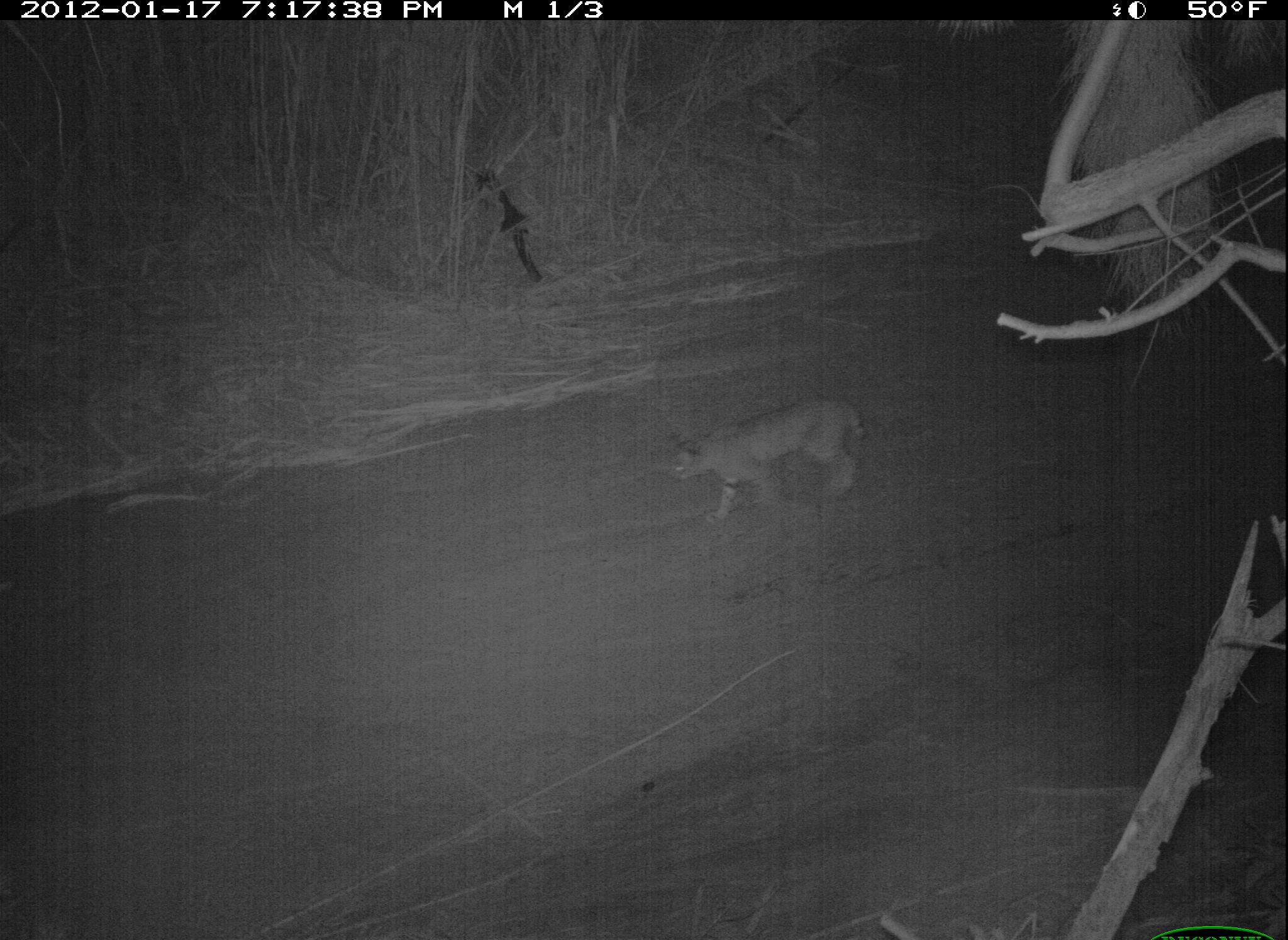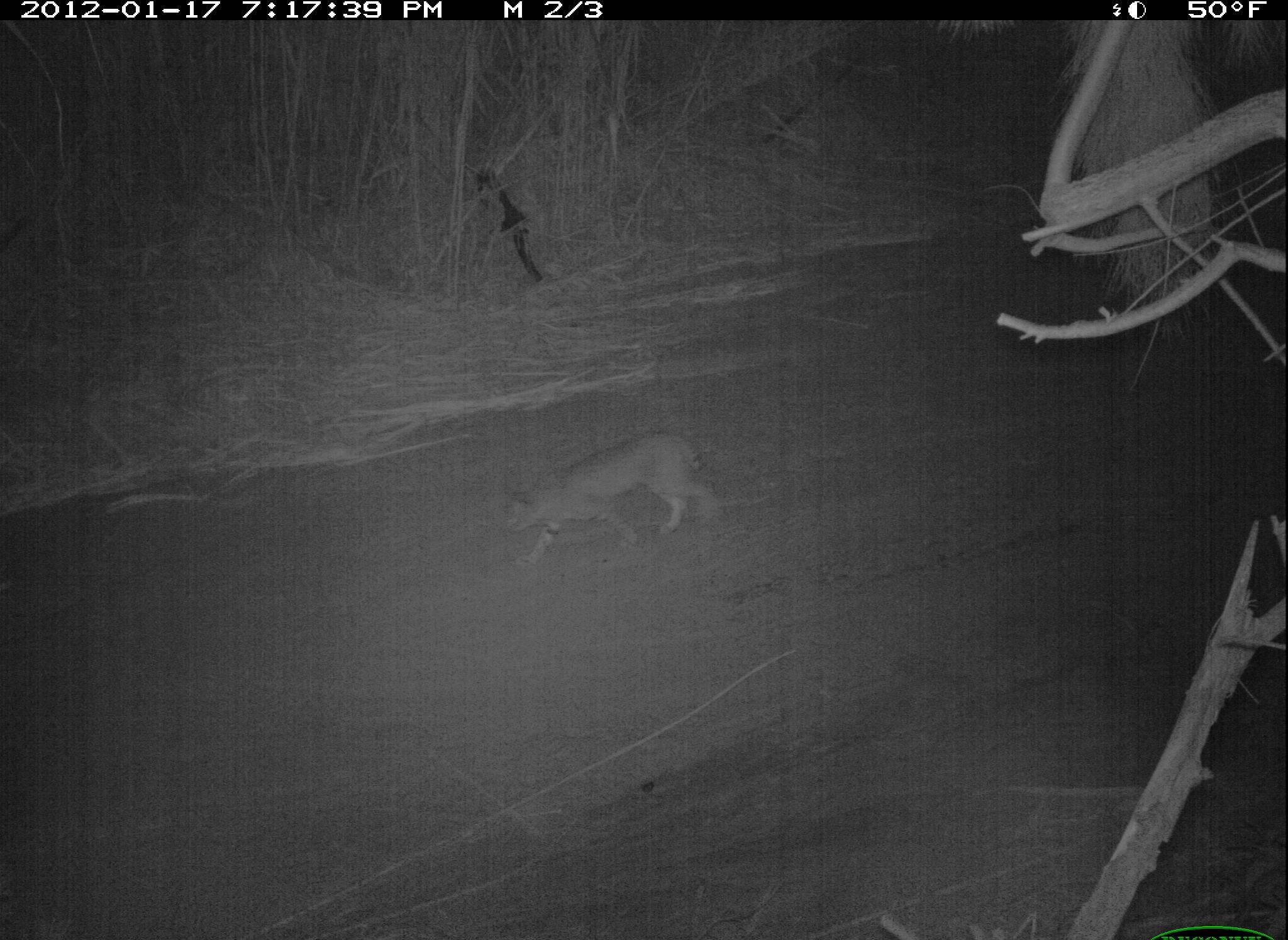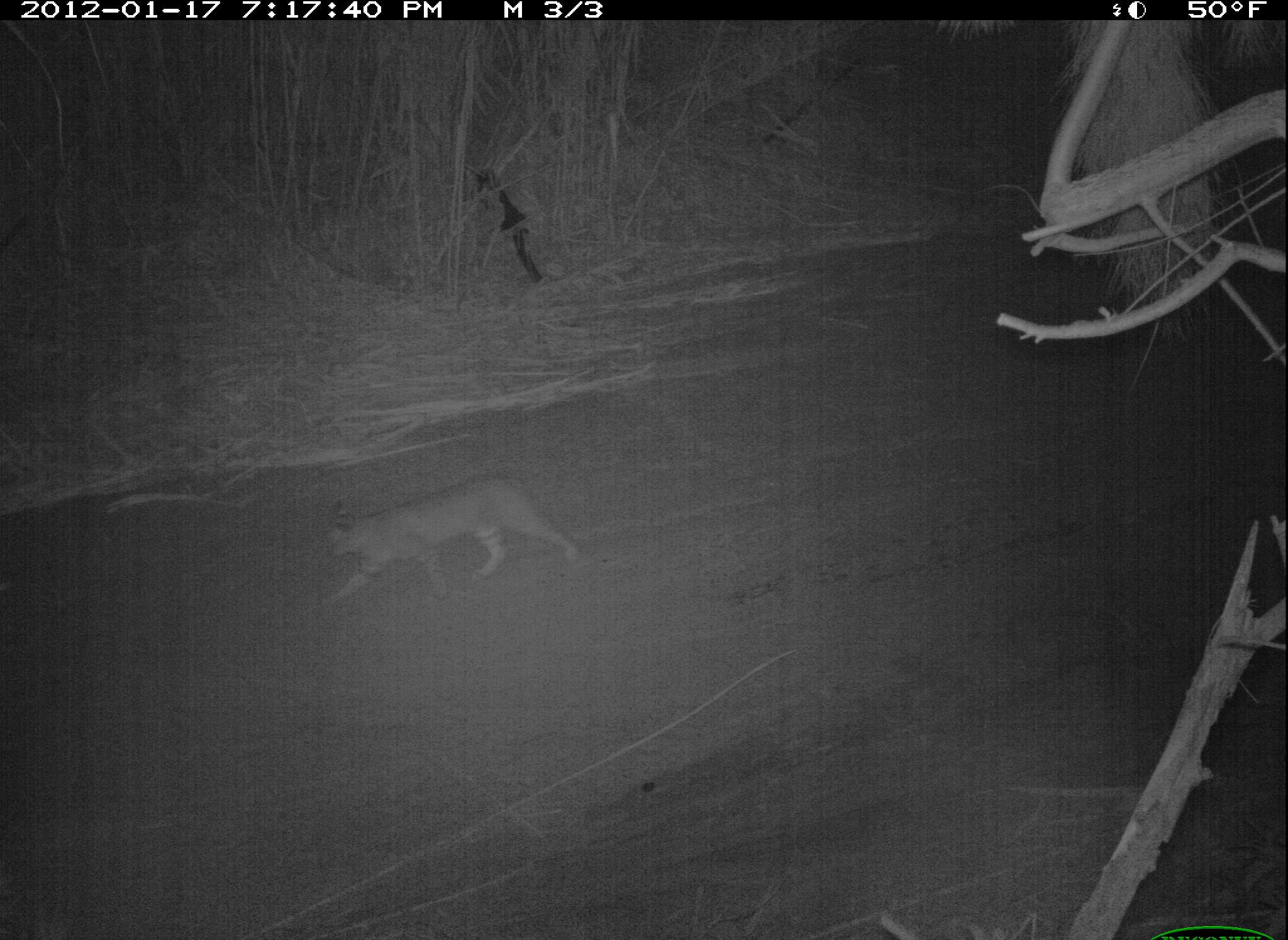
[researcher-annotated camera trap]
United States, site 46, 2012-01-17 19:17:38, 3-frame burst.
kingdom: Animalia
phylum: Chordata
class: Mammalia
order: Carnivora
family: Felidae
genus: Lynx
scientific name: Lynx rufus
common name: bobcat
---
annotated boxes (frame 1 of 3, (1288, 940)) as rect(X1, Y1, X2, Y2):
bobcat: rect(636, 383, 897, 551)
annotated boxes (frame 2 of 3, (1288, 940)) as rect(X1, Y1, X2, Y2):
bobcat: rect(481, 419, 729, 577)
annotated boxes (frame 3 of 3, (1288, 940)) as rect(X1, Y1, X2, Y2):
bobcat: rect(316, 464, 589, 604)